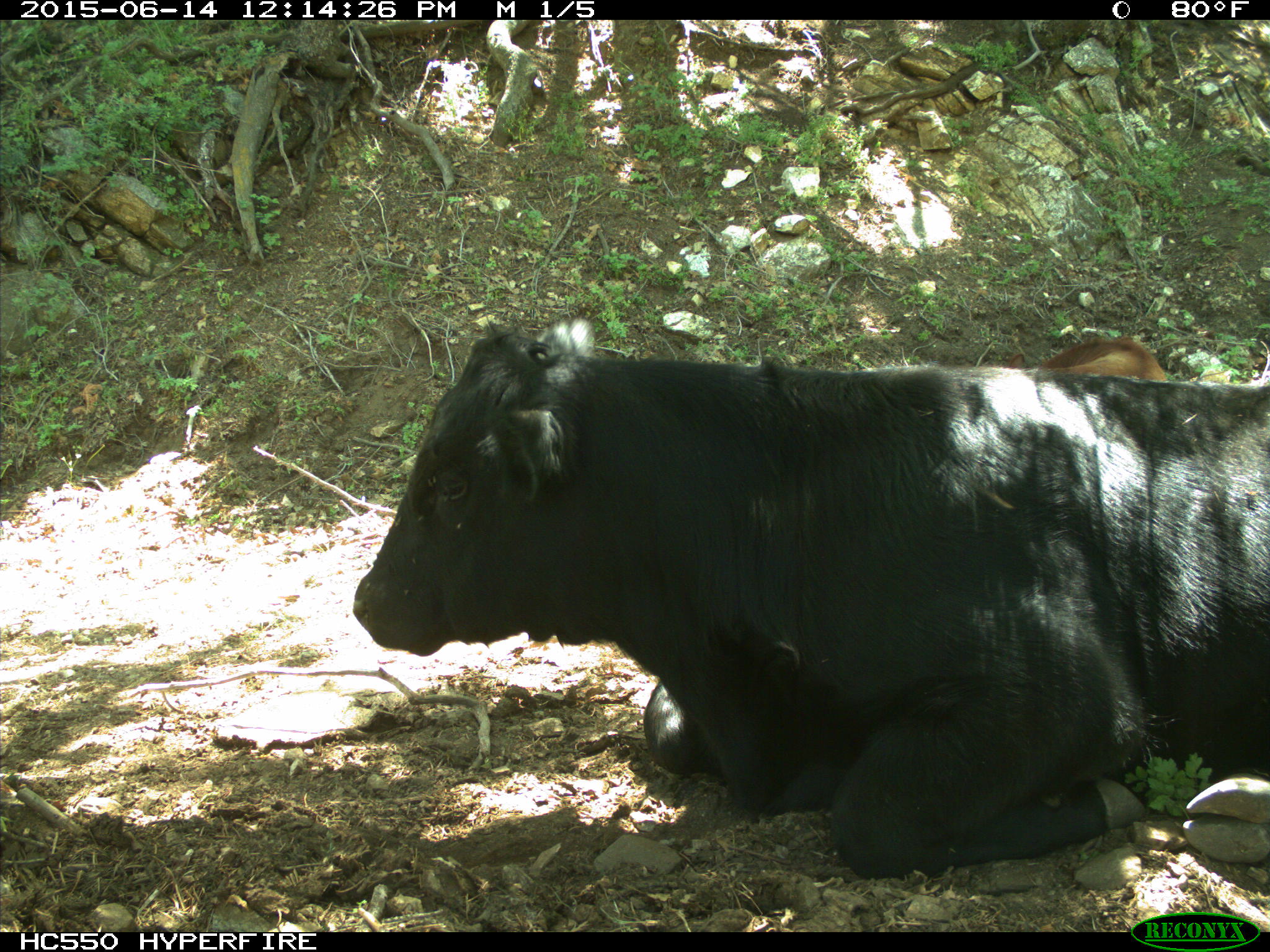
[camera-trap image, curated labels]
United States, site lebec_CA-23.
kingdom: Animalia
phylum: Chordata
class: Mammalia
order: Artiodactyla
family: Bovidae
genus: Bos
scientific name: Bos taurus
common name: domestic cow